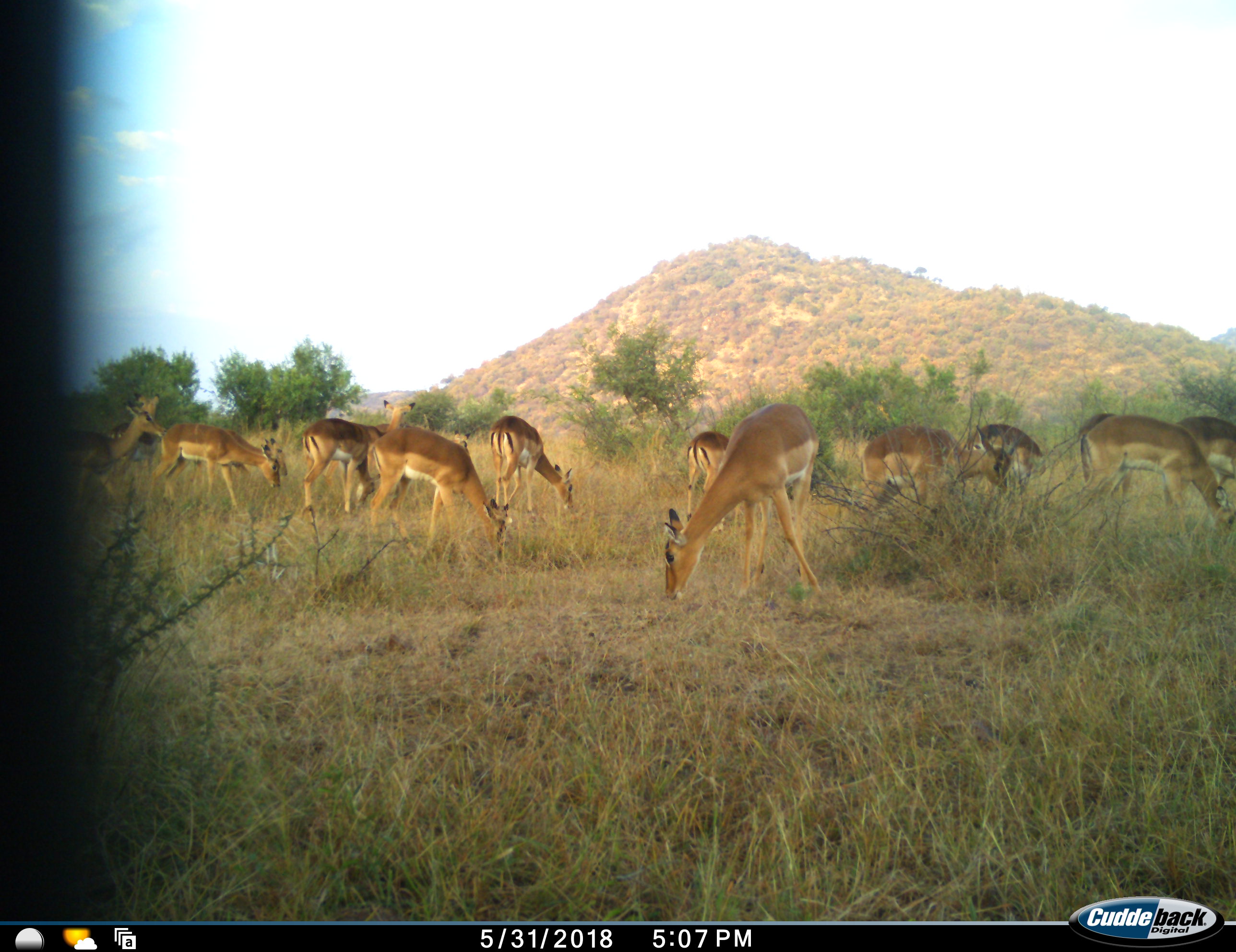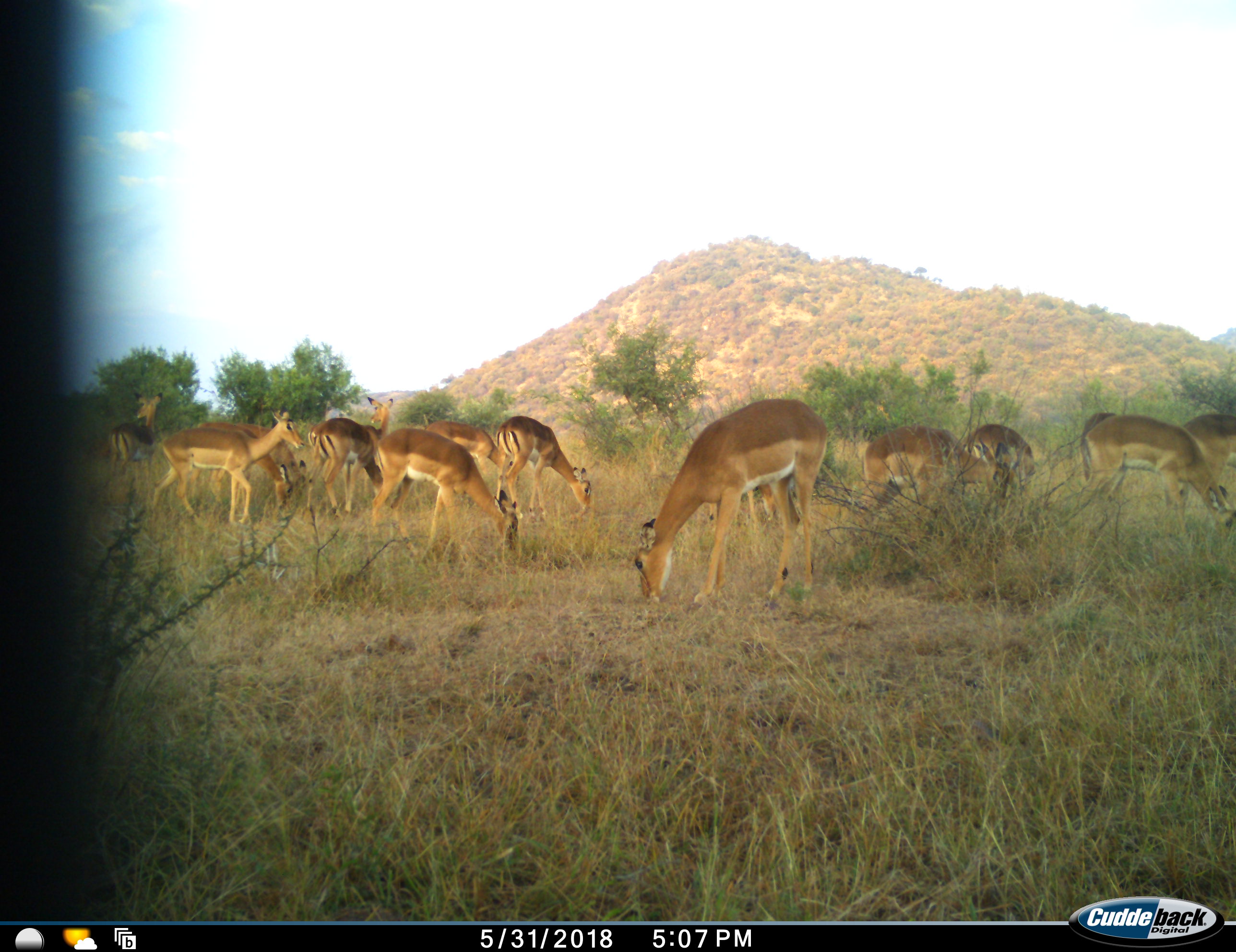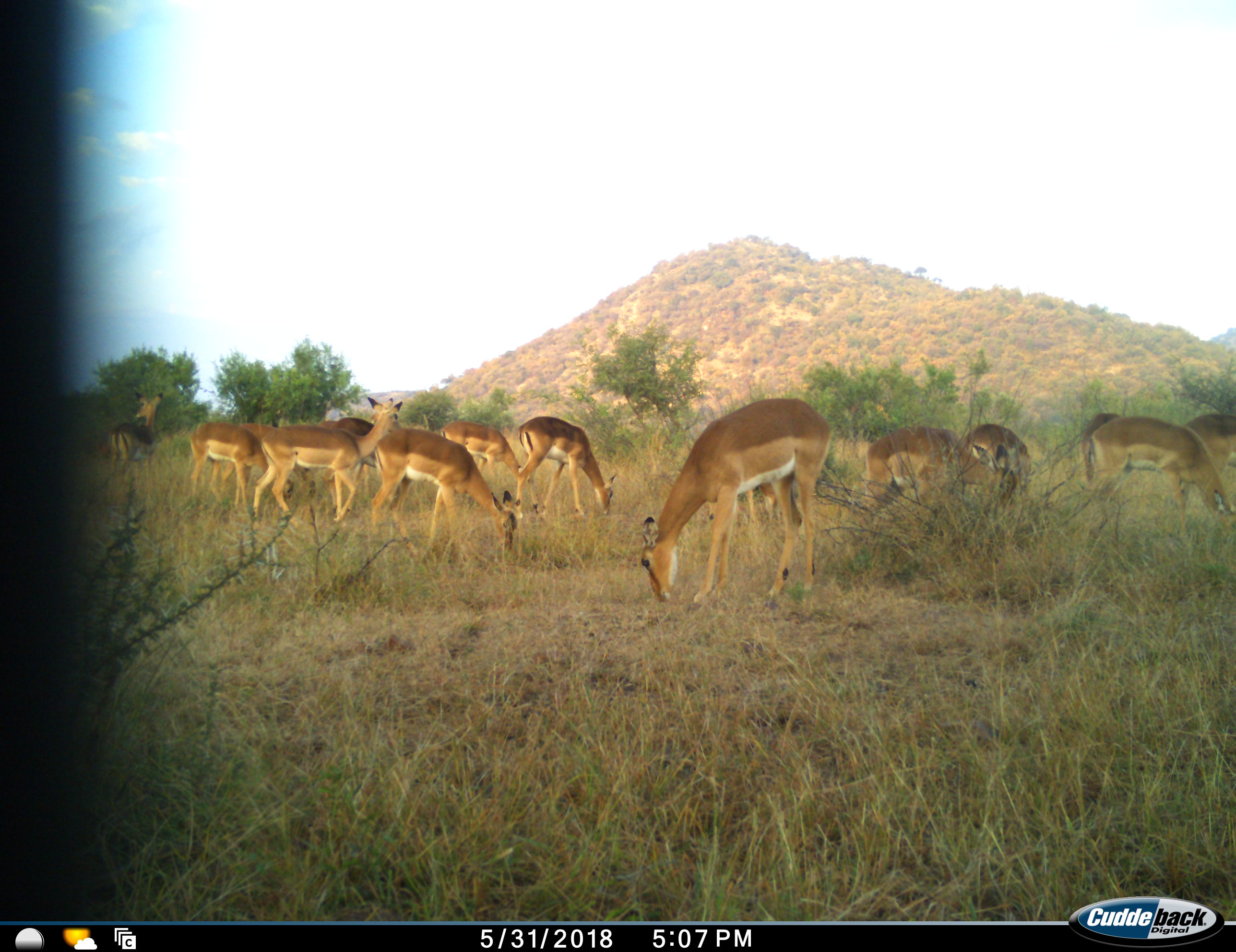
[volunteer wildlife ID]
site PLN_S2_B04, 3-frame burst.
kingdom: Animalia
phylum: Chordata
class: Mammalia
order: Artiodactyla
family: Bovidae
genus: Aepyceros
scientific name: Aepyceros melampus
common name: impala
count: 11-50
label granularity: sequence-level